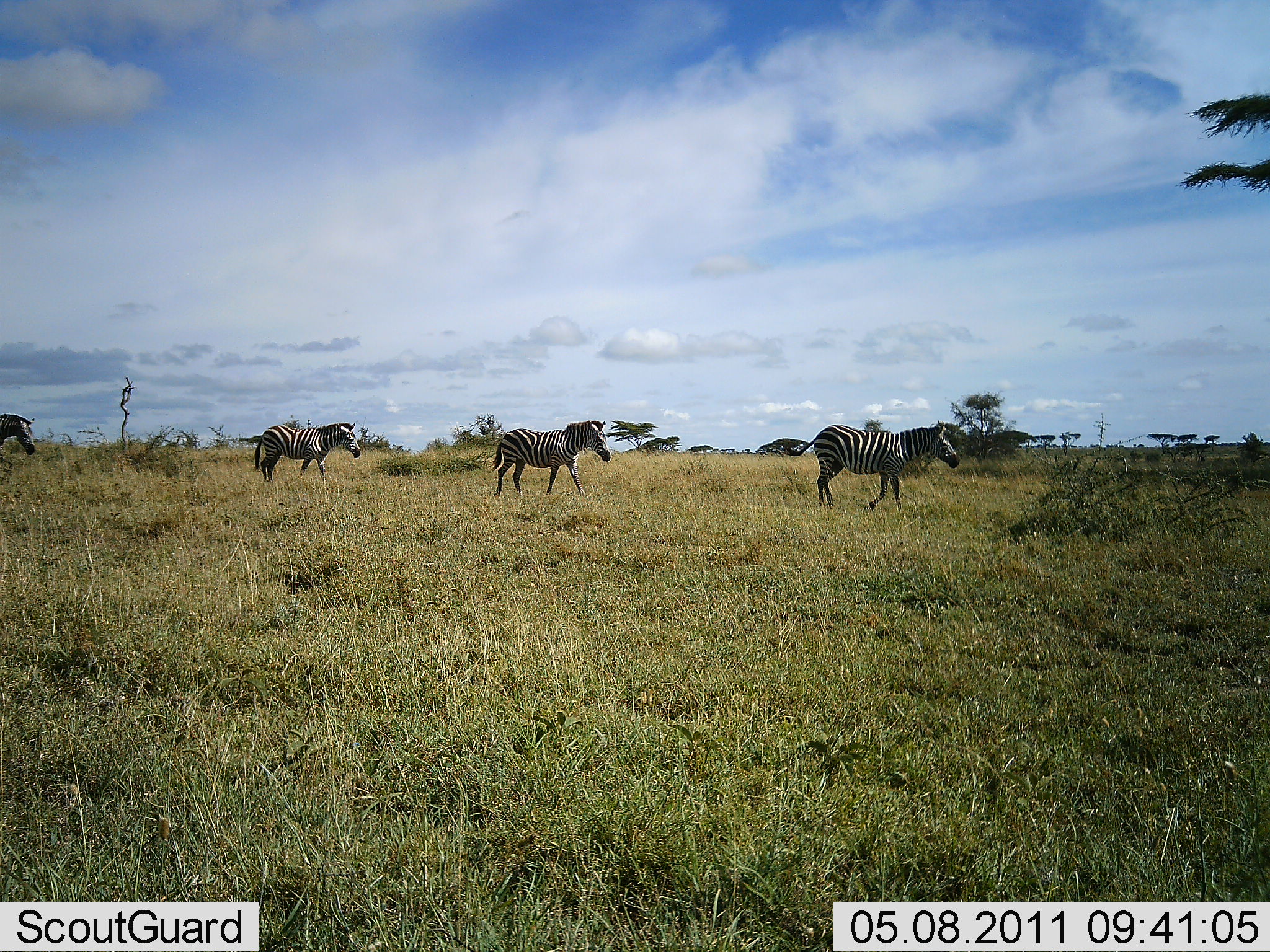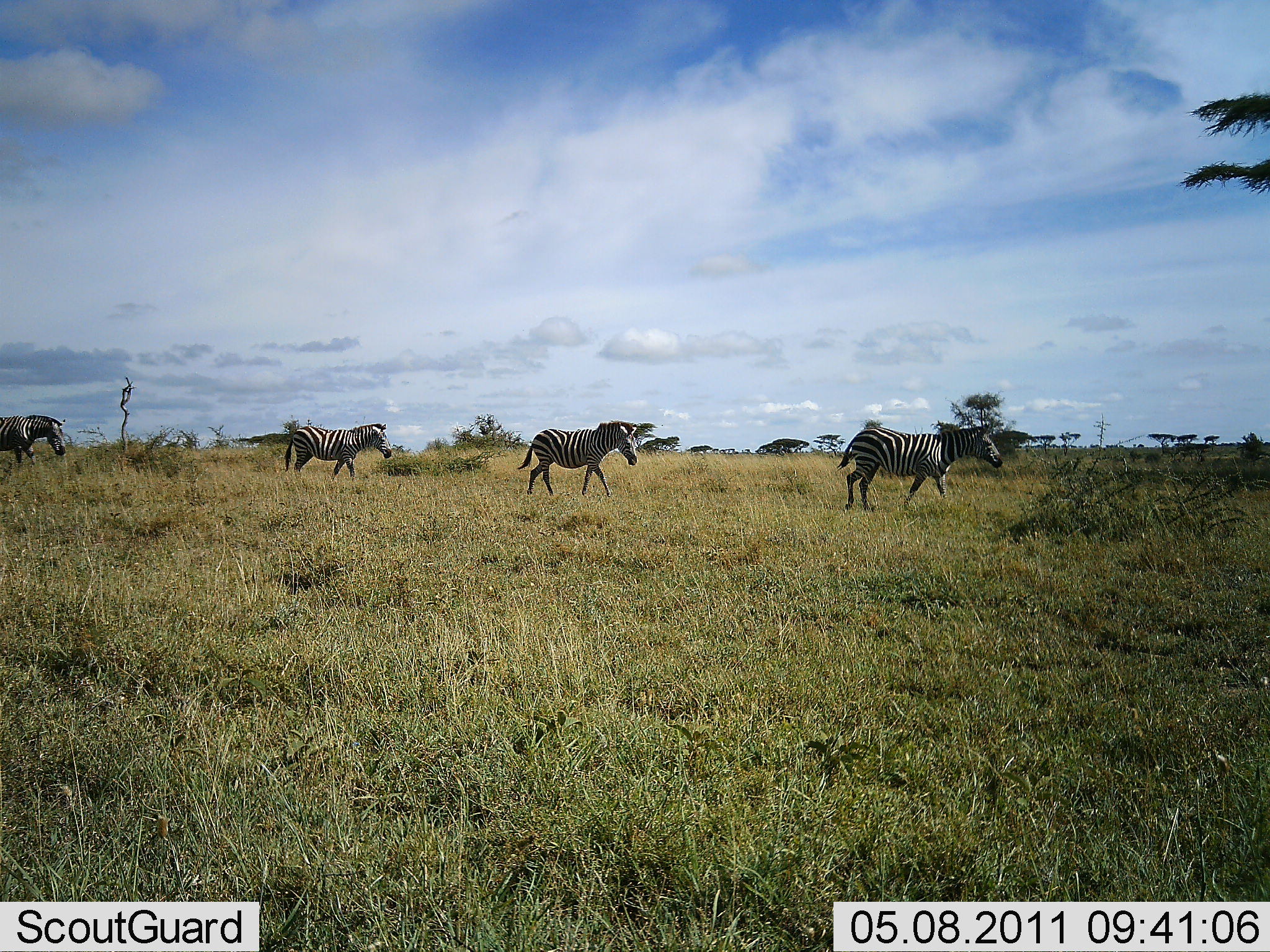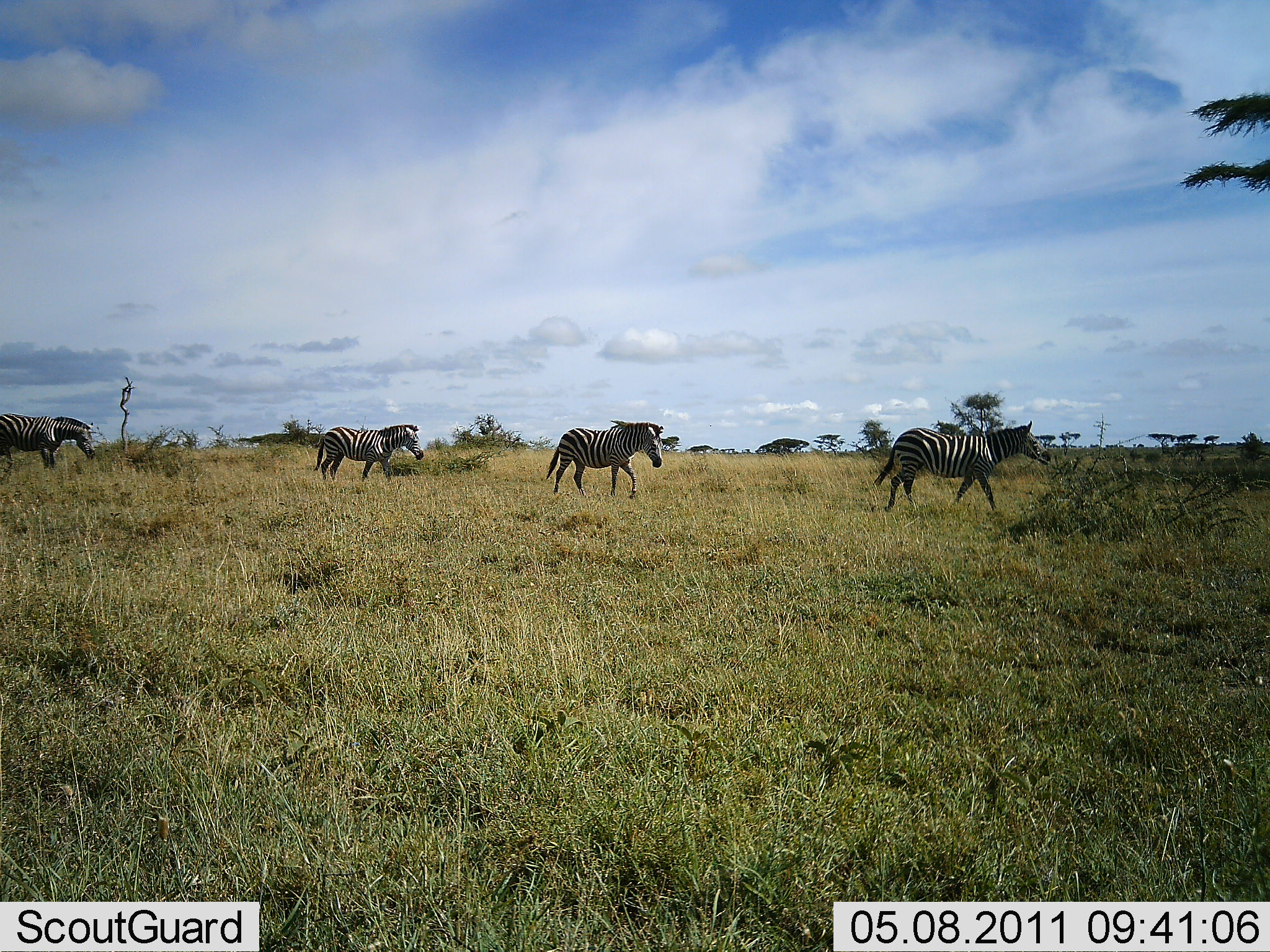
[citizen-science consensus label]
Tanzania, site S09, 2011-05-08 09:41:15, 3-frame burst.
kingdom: Animalia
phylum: Chordata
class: Mammalia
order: Perissodactyla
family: Equidae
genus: Equus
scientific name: Equus quagga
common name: plains zebra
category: zebra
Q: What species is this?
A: Zebra (plains zebra) (Equus quagga).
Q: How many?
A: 4.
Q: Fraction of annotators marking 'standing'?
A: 8%.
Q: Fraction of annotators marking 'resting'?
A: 0%.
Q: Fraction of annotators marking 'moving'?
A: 92%.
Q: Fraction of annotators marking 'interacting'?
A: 0%.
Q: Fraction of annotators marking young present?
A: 0%.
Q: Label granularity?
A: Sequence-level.